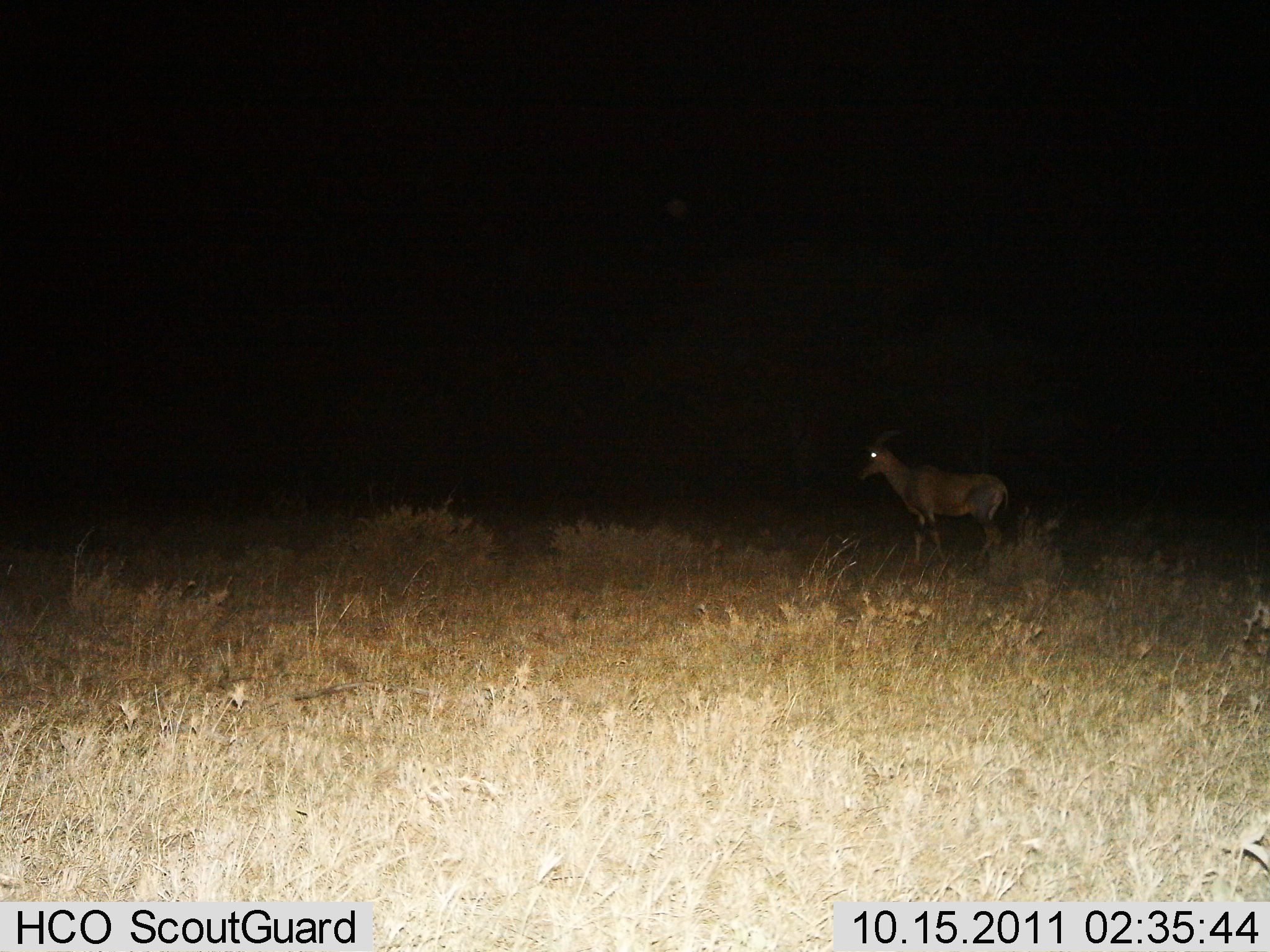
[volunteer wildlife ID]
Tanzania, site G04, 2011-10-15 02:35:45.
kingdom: Animalia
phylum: Chordata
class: Mammalia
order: Artiodactyla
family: Bovidae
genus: Damaliscus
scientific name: Damaliscus lunatus jimela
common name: topi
Topi (Damaliscus lunatus jimela), count 1. Behavior (volunteer vote fractions): standing 100%, resting 0%, moving 0%, interacting 8%. Young present (vote fraction): 0%. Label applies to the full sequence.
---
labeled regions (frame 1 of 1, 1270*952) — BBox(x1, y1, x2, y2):
animal: BBox(853, 426, 1010, 569)